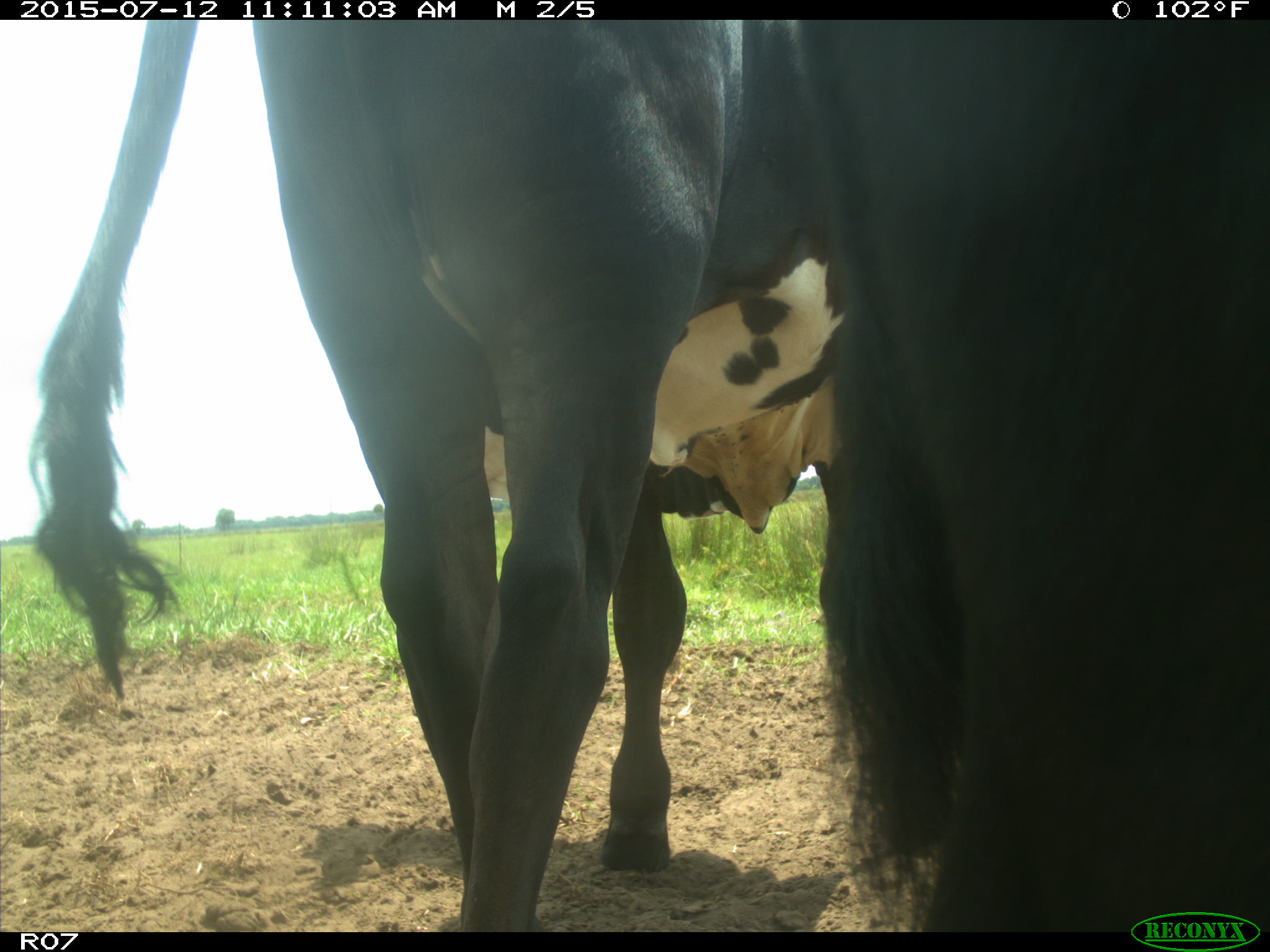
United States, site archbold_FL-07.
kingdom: Animalia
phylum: Chordata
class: Mammalia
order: Artiodactyla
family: Bovidae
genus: Bos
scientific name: Bos taurus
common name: domestic cow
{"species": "Bos taurus (domestic cow)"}